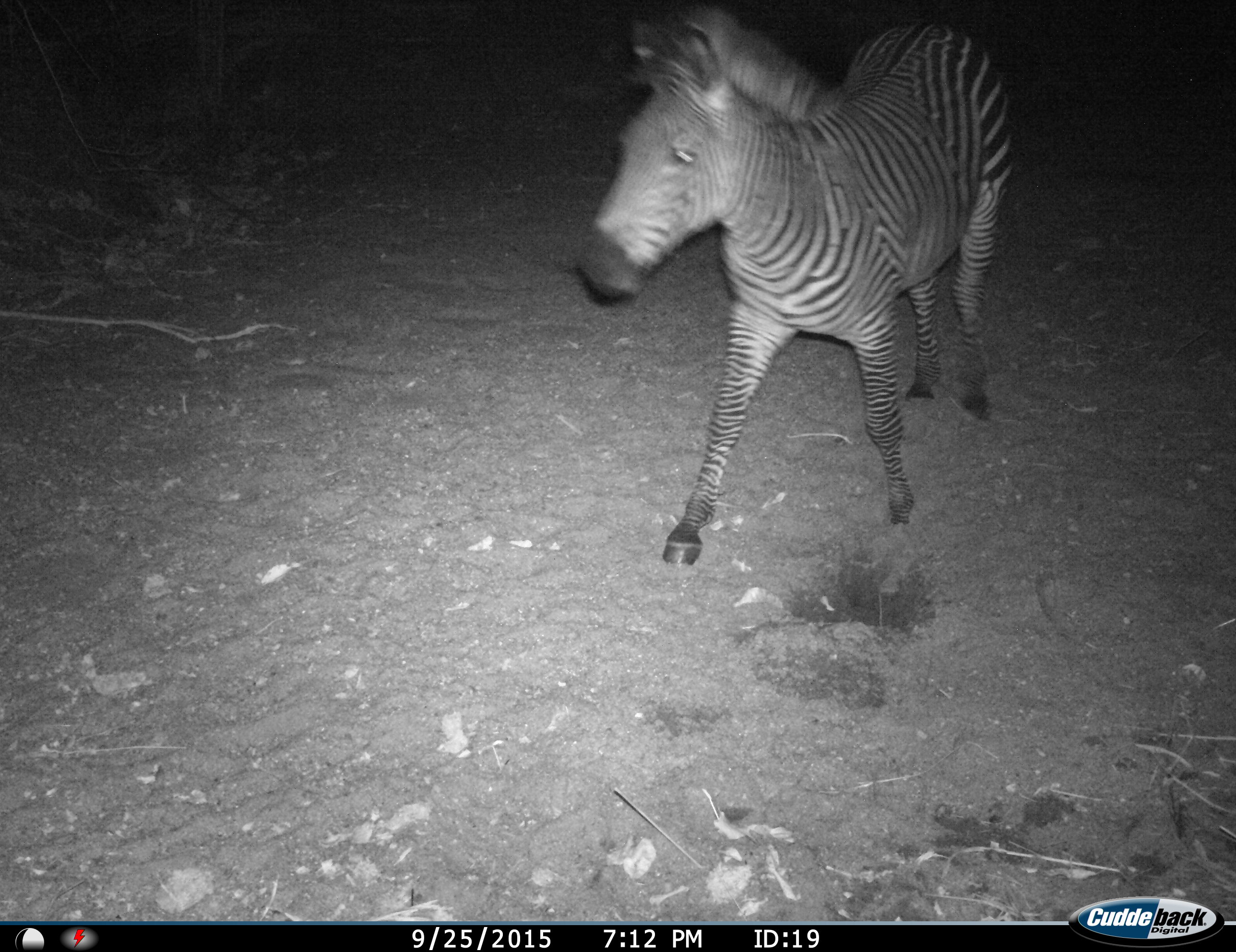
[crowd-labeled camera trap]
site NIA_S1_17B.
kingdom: Animalia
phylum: Chordata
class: Mammalia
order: Perissodactyla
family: Equidae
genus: Equus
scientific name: Equus quagga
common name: plains zebra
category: zebraplains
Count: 1.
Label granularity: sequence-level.